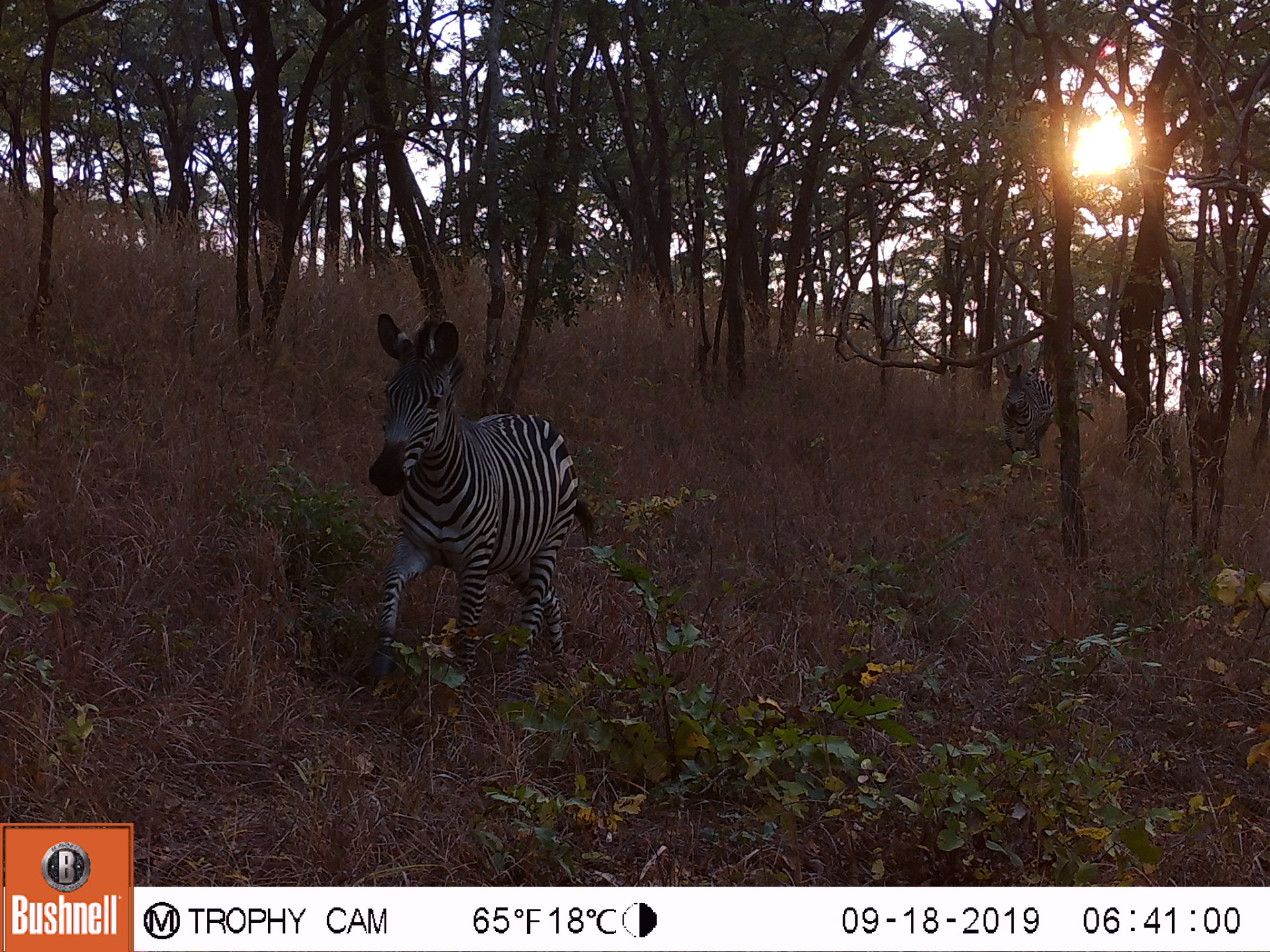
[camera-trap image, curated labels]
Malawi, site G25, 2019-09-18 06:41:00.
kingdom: Animalia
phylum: Chordata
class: Mammalia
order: Perissodactyla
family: Equidae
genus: Equus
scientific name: Equus quagga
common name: plains zebra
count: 2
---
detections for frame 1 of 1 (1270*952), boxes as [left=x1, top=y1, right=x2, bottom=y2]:
plains zebra: [left=366, top=305, right=604, bottom=708]; [left=995, top=359, right=1057, bottom=468]